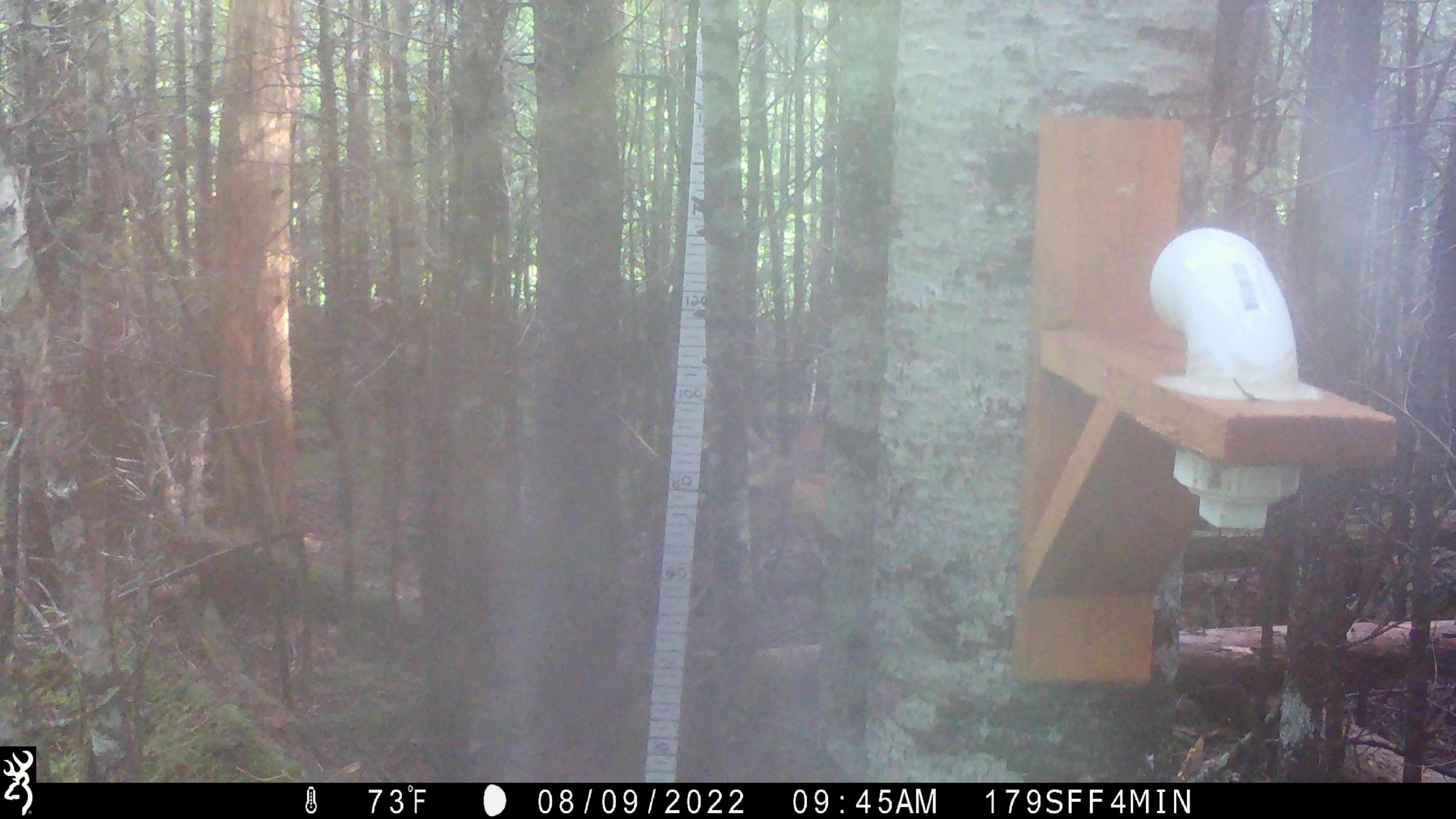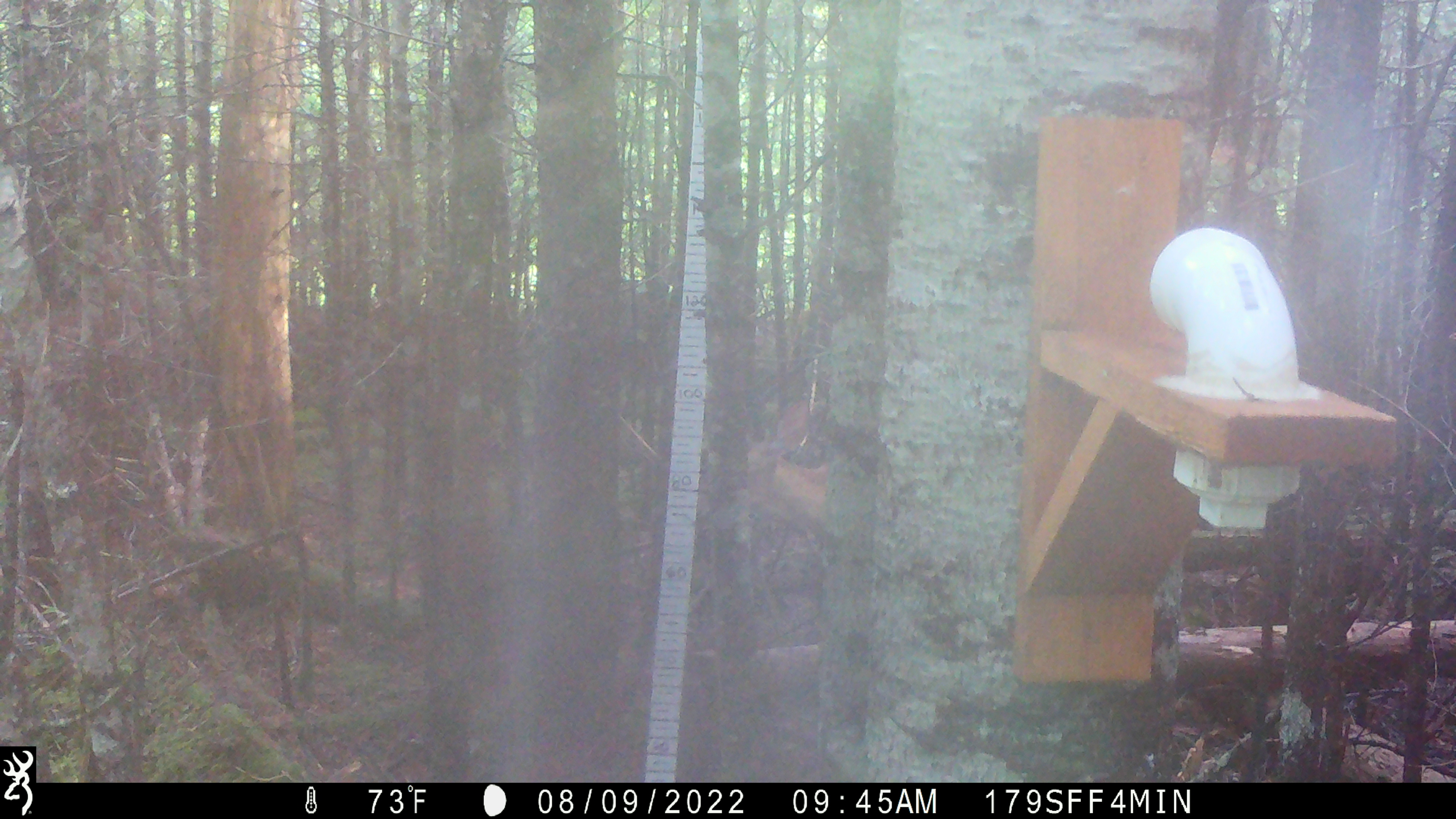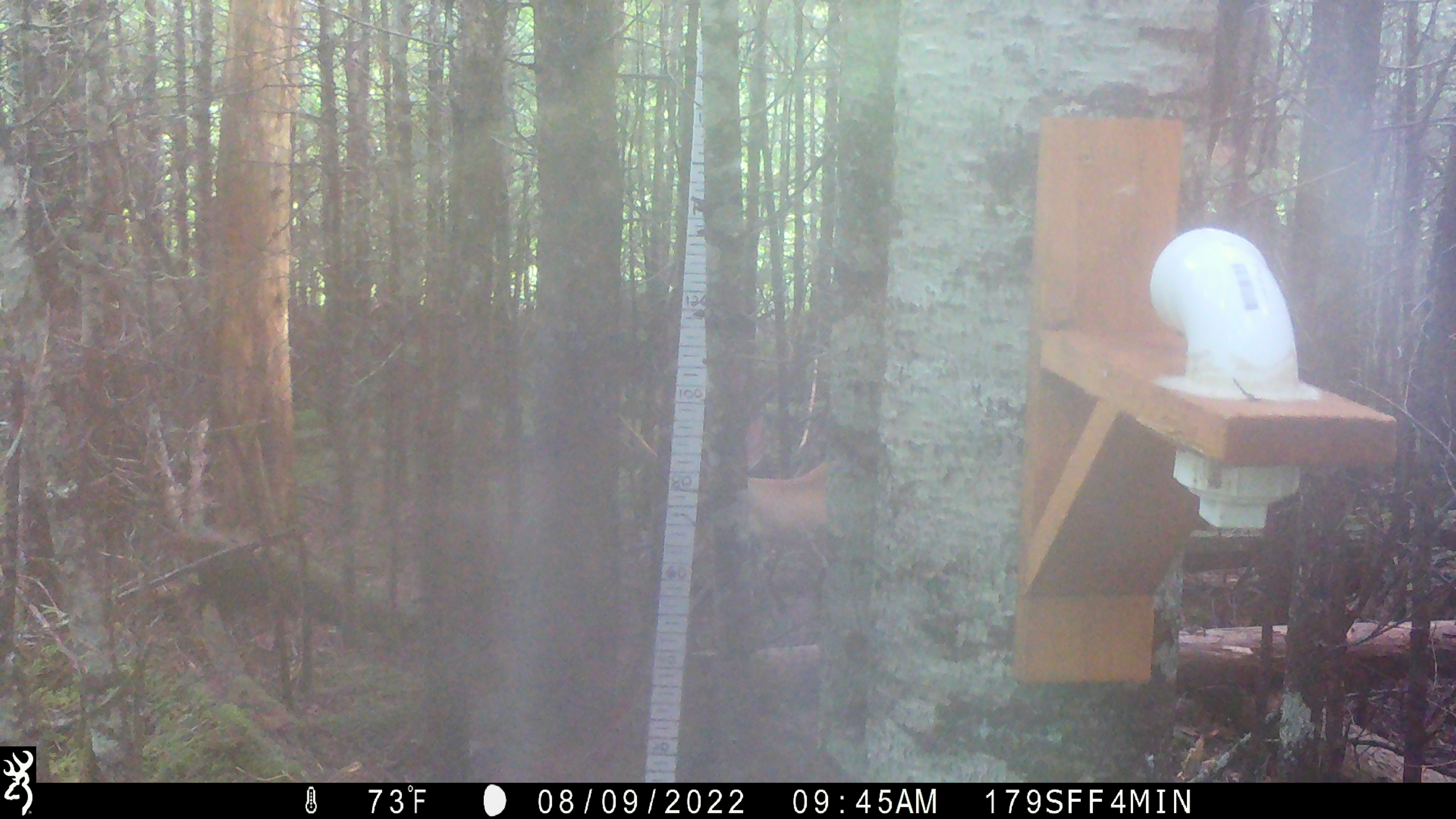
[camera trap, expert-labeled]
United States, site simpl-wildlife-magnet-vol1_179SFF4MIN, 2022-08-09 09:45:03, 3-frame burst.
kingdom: Animalia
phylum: Chordata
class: Mammalia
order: Artiodactyla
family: Cervidae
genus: Odocoileus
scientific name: Odocoileus virginianus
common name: white-tailed deer